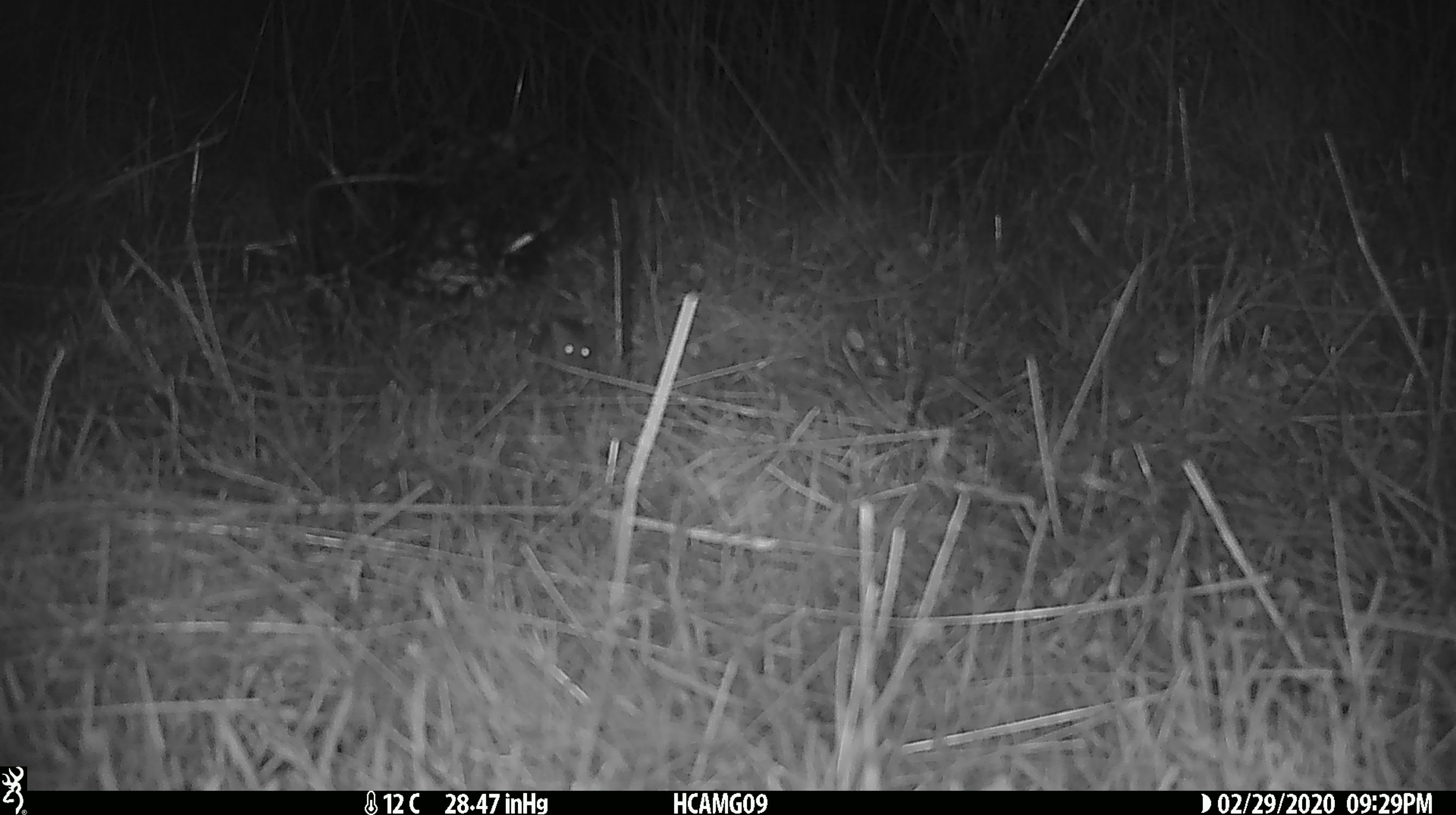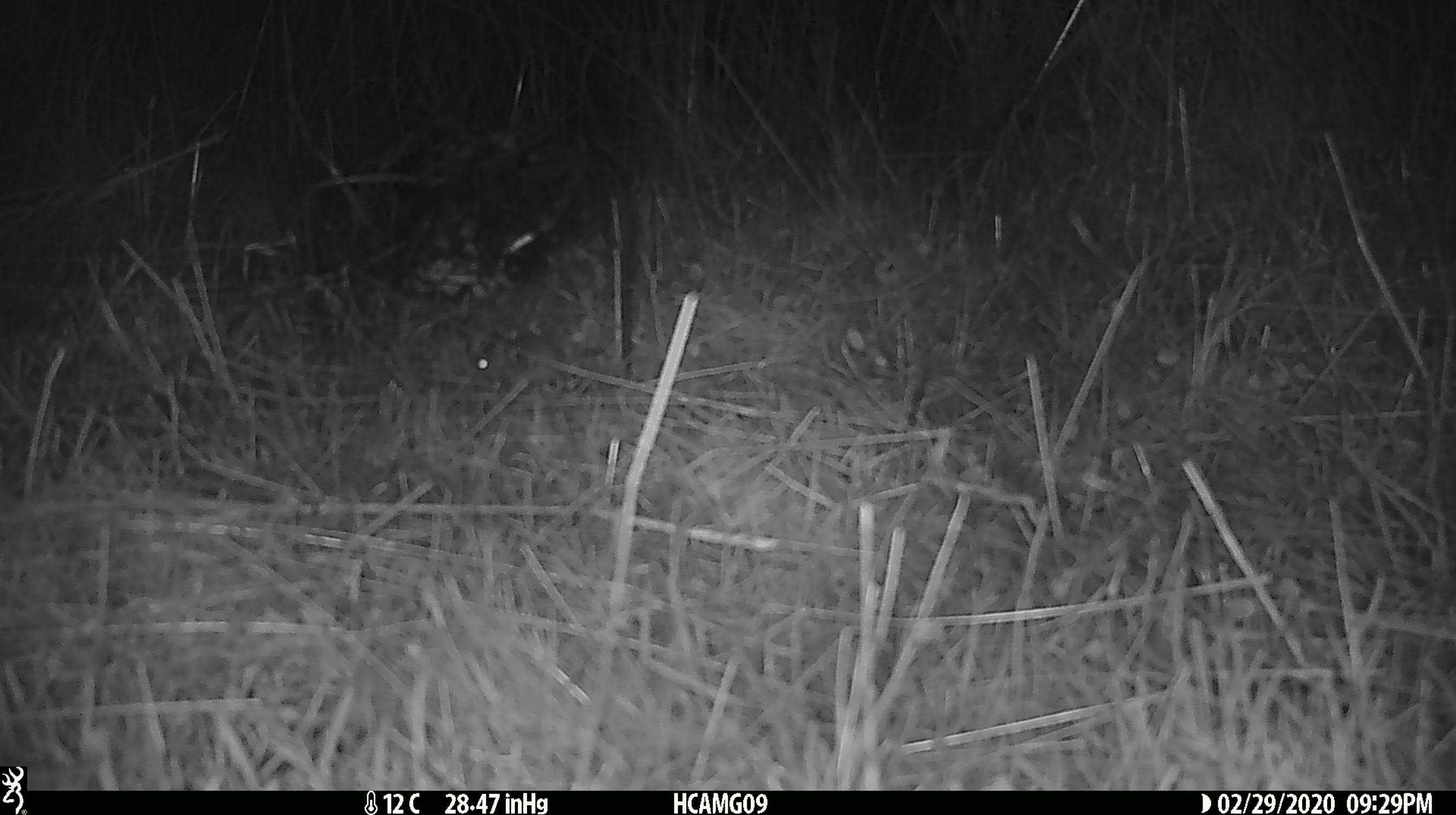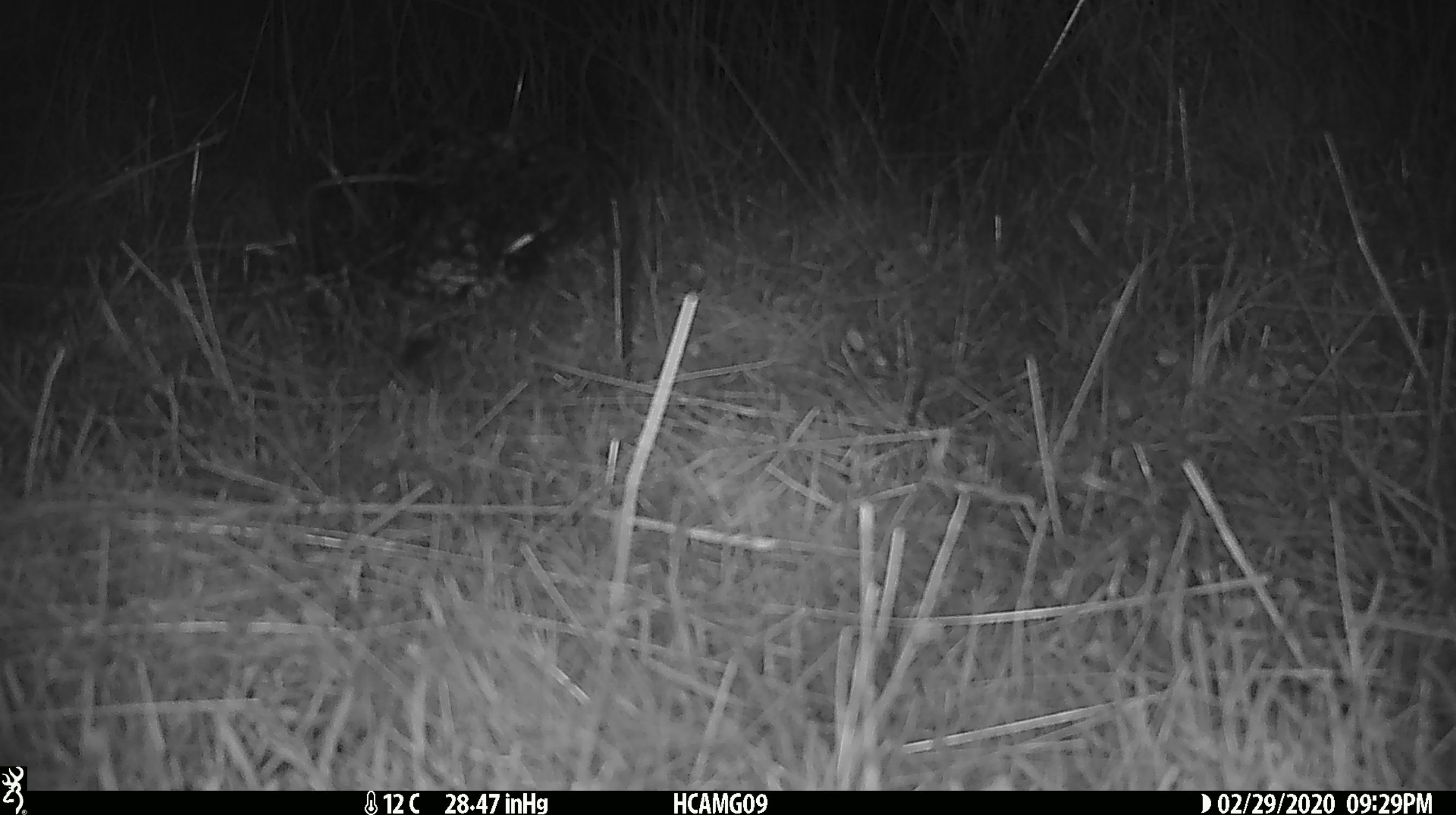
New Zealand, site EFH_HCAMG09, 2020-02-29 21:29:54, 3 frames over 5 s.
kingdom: Animalia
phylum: Chordata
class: Mammalia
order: Rodentia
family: Muridae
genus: Mus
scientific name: Mus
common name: mouse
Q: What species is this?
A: Mouse (Mus).